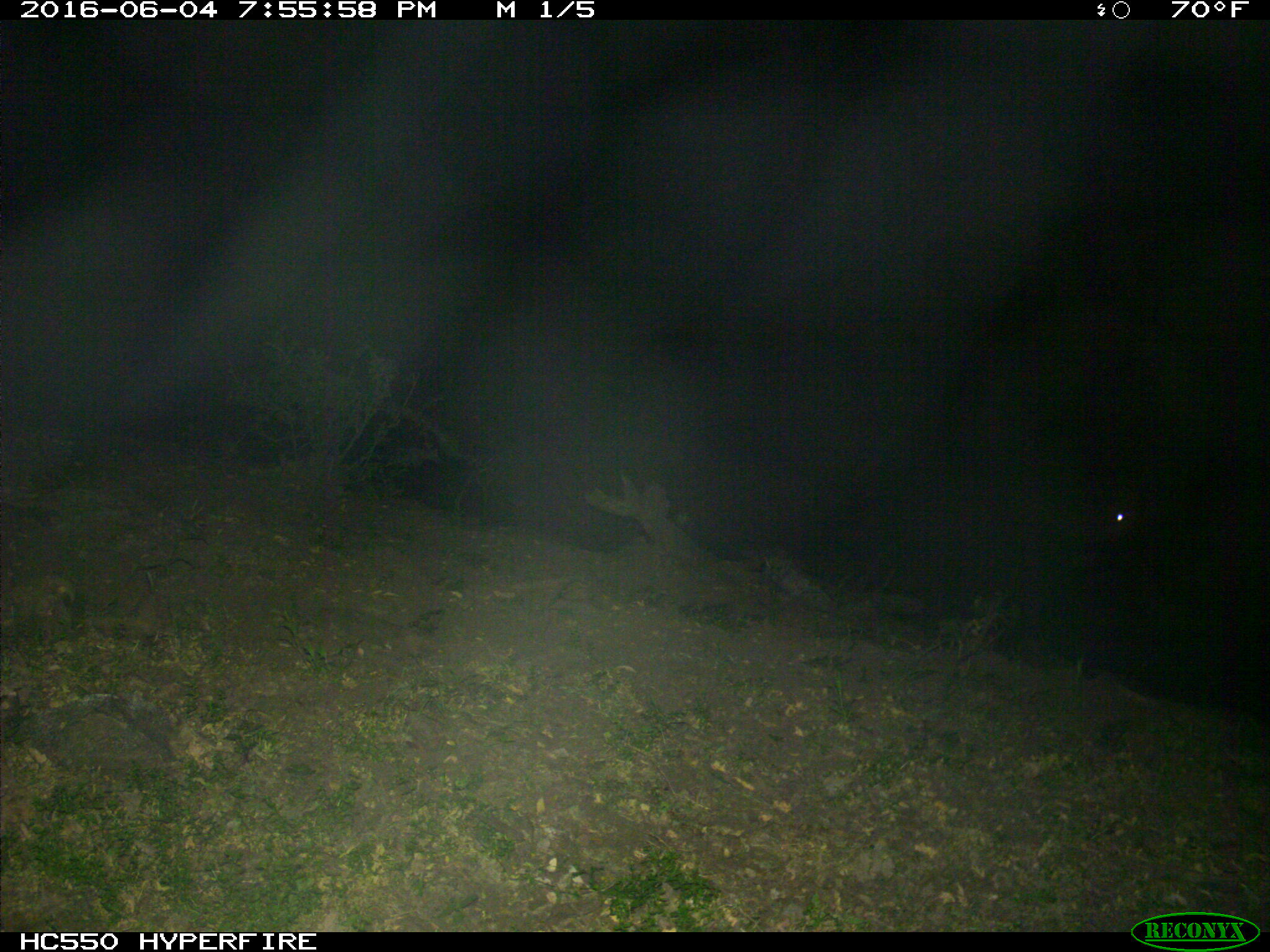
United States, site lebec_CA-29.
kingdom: Animalia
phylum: Chordata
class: Mammalia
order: Artiodactyla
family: Bovidae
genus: Bos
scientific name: Bos taurus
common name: domestic cow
Bos taurus (domestic cow).